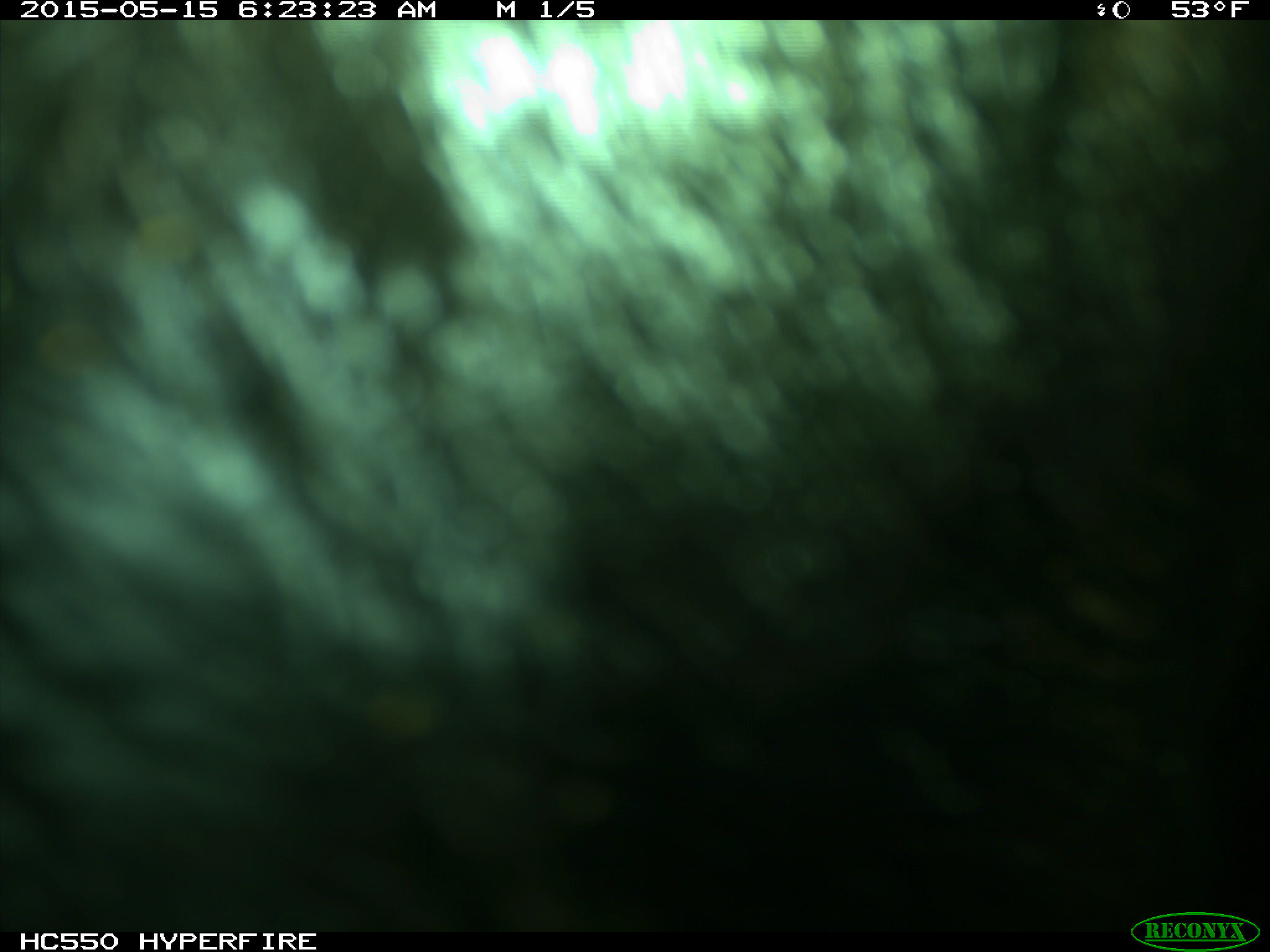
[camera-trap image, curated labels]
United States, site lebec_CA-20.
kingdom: Animalia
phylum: Chordata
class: Mammalia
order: Artiodactyla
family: Bovidae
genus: Bos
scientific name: Bos taurus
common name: domestic cow